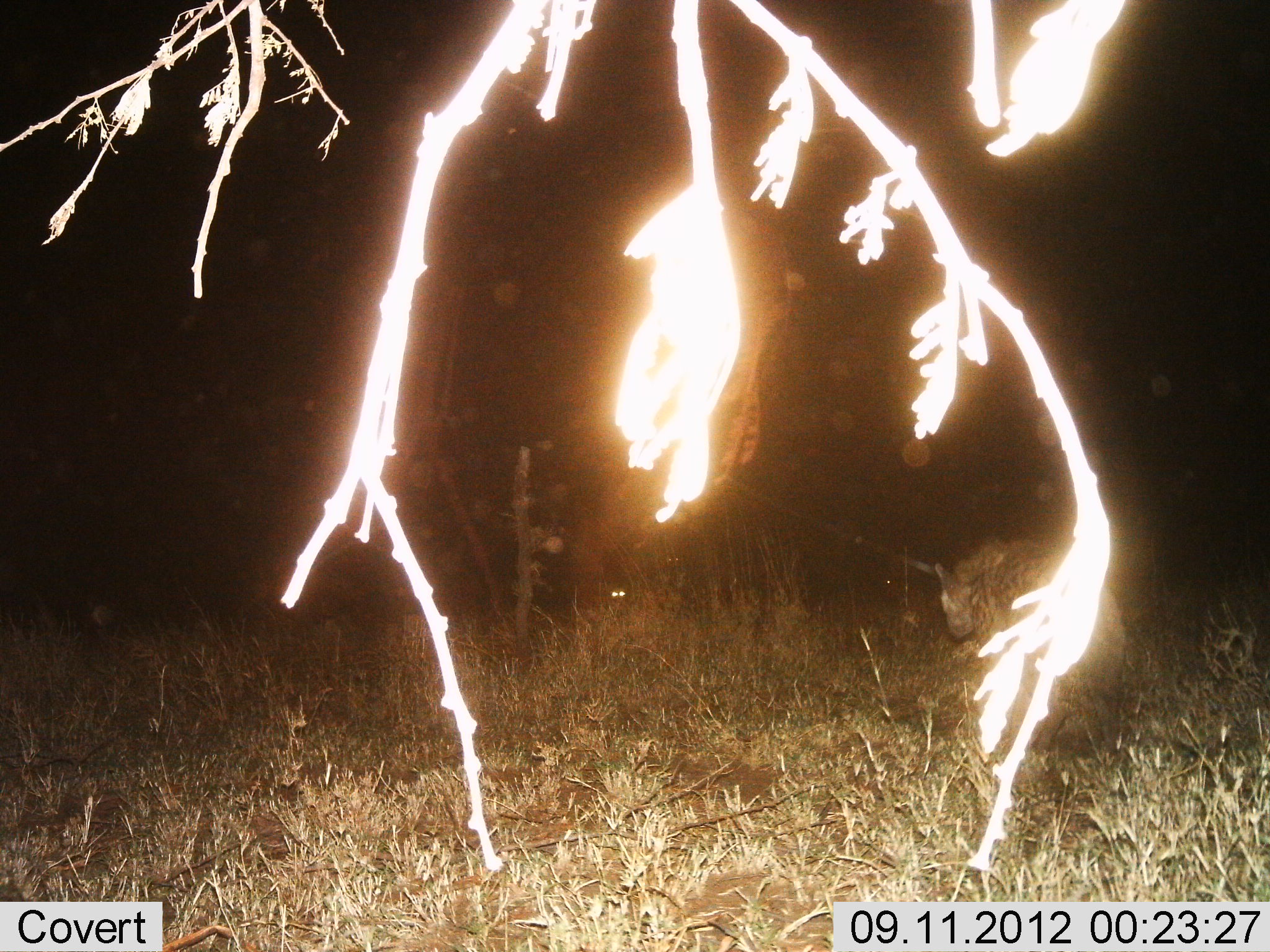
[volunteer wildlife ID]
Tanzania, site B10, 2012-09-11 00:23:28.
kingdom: Animalia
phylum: Chordata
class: Mammalia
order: Carnivora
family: Hyaenidae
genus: Crocuta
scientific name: Crocuta crocuta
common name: spotted hyena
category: hyenaspotted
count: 1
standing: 50%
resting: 10%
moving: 40%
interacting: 0%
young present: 0%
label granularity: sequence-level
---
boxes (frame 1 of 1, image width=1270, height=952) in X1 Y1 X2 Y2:
animal: 936 542 1129 757